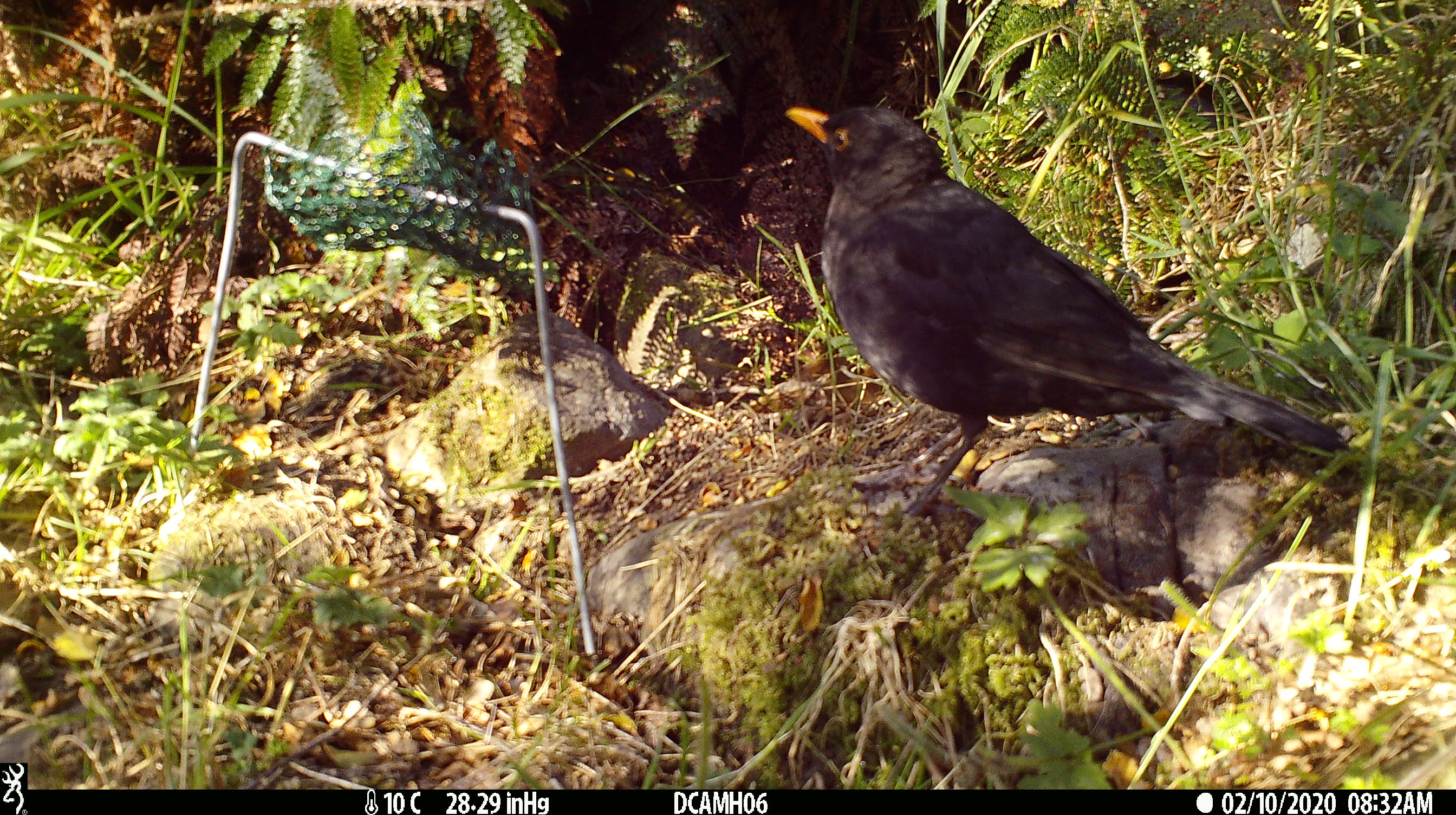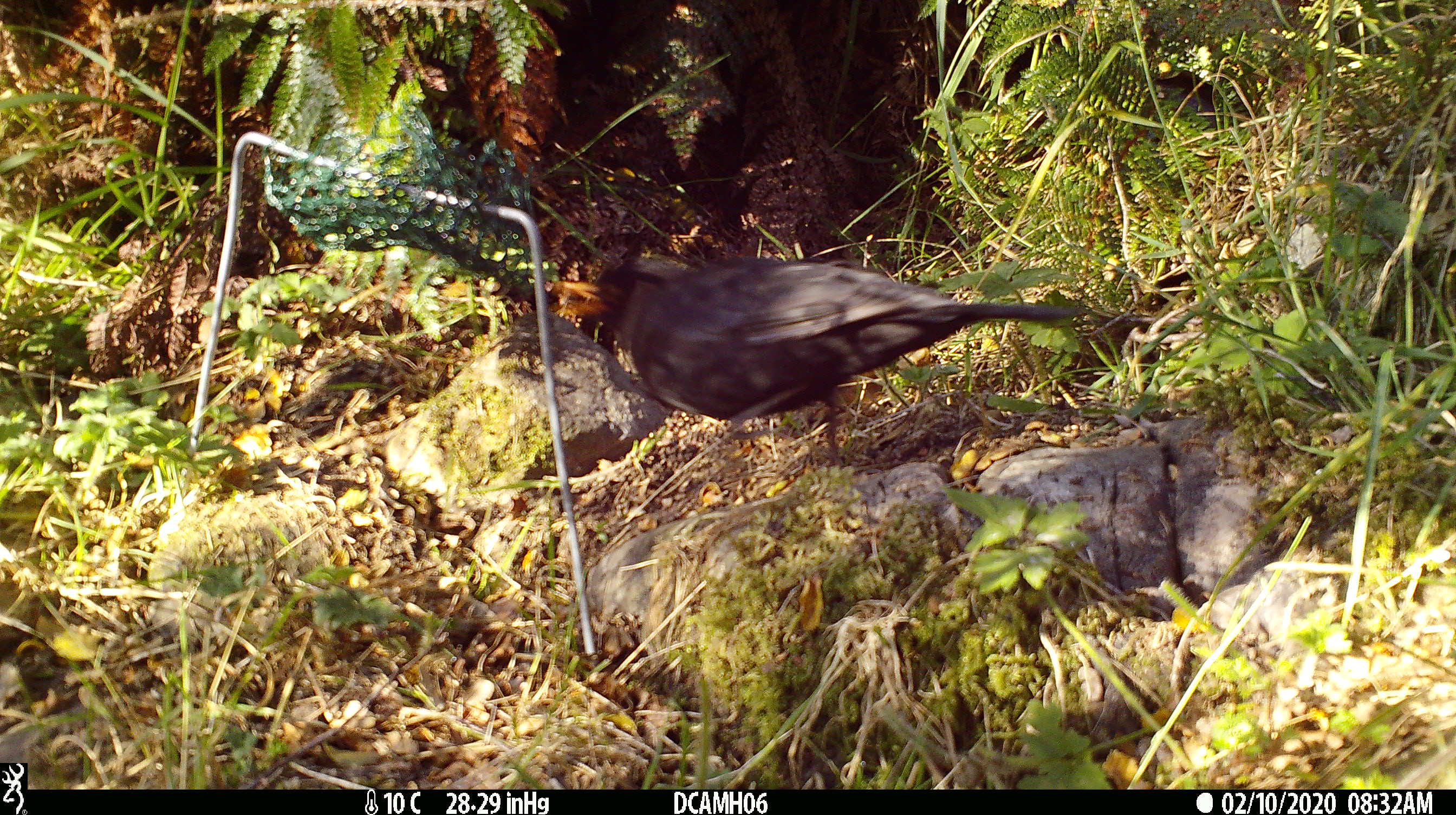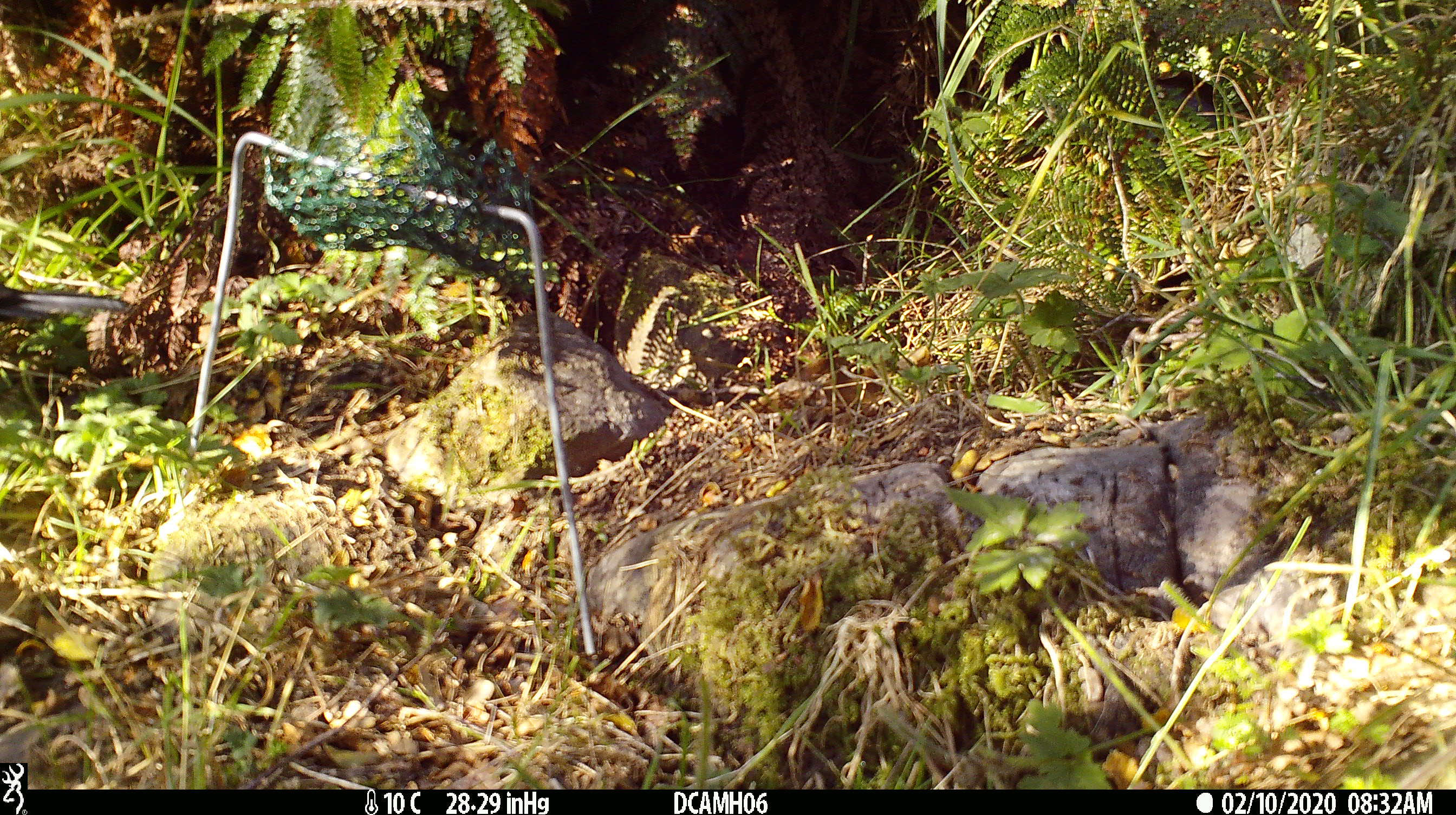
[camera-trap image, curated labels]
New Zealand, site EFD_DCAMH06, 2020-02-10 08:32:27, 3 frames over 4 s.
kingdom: Animalia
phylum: Chordata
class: Aves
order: Passeriformes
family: Turdidae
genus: Turdus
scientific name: Turdus merula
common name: eurasian blackbird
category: blackbird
Blackbird (eurasian blackbird) (Turdus merula).